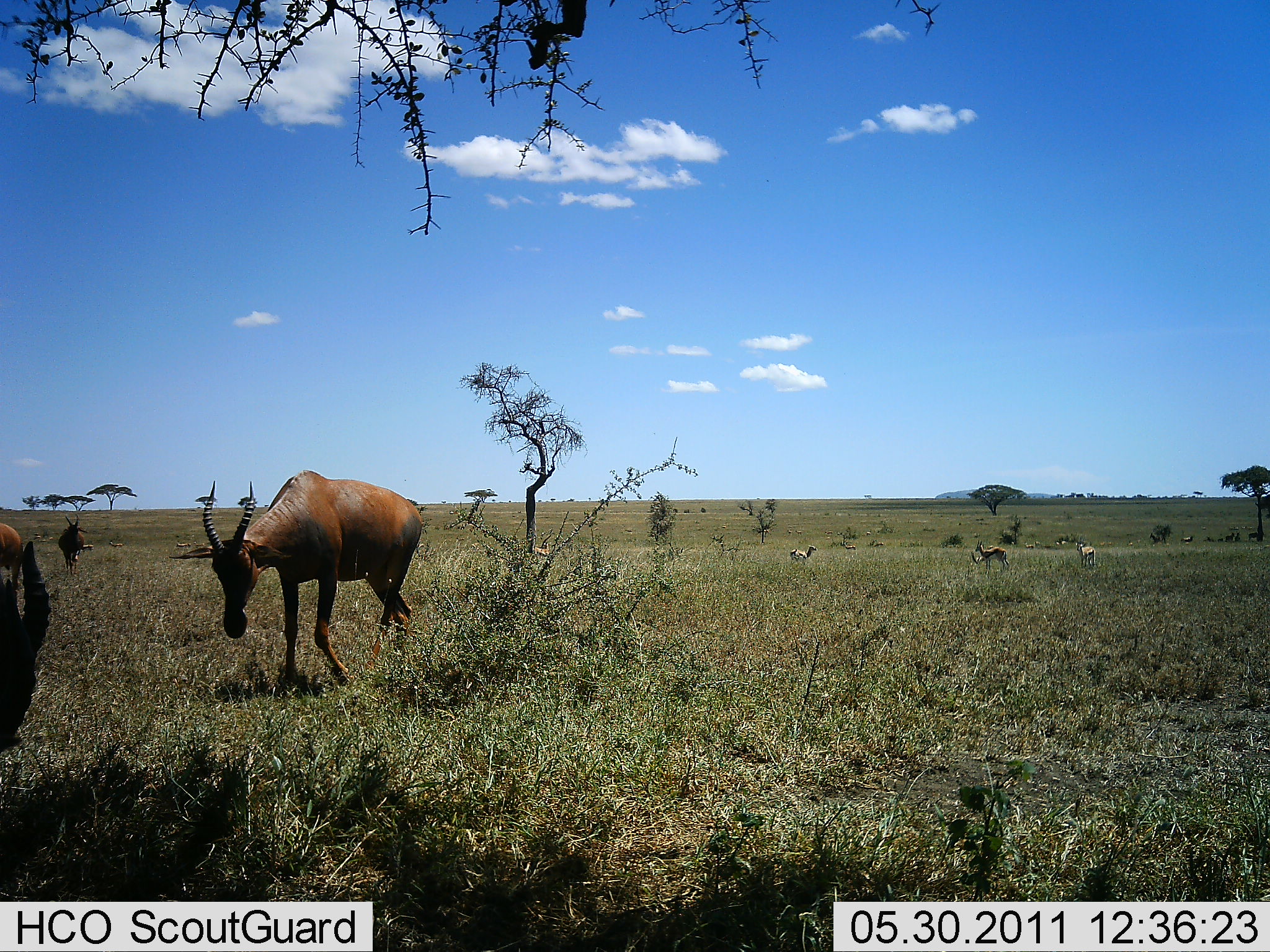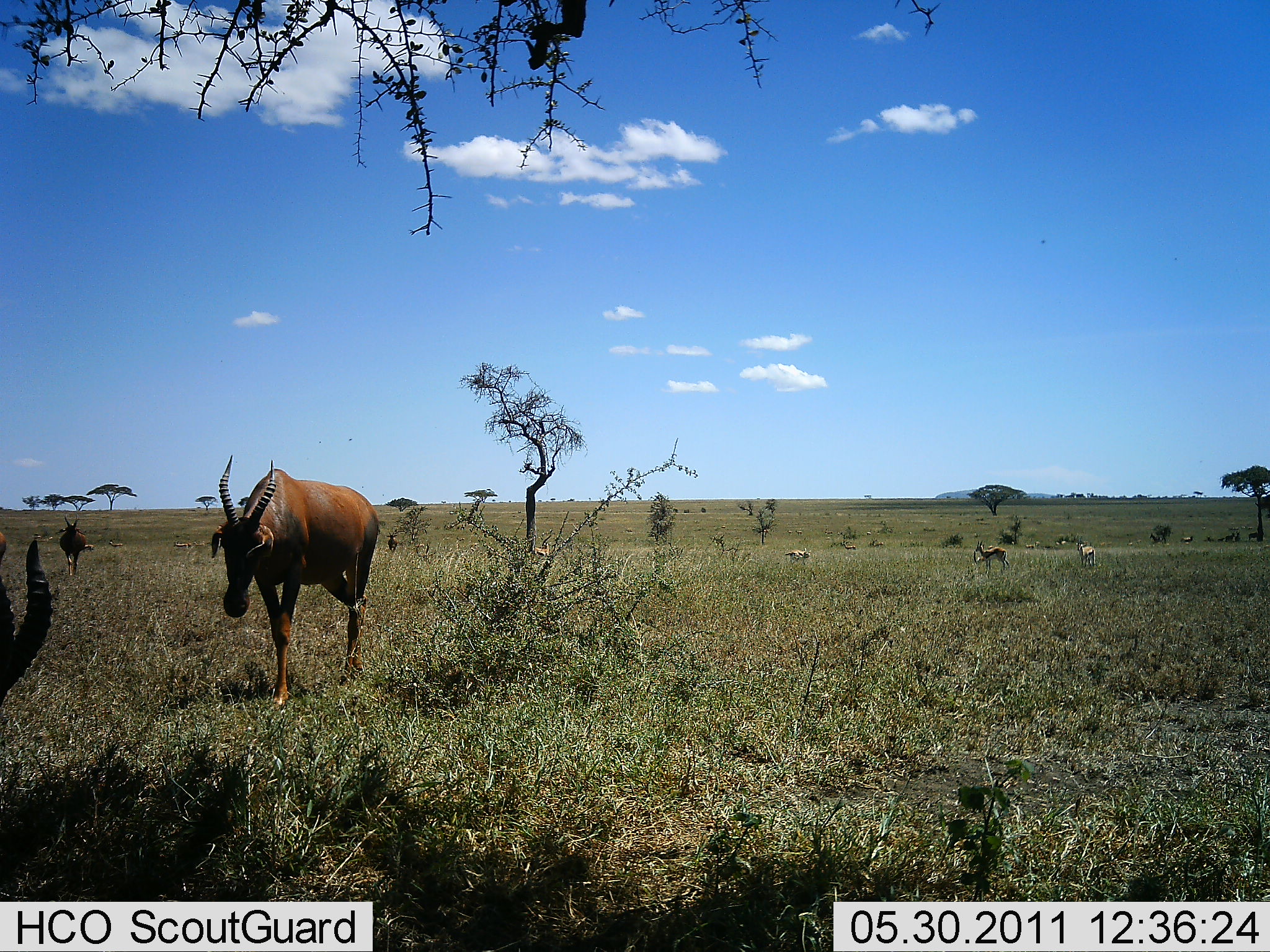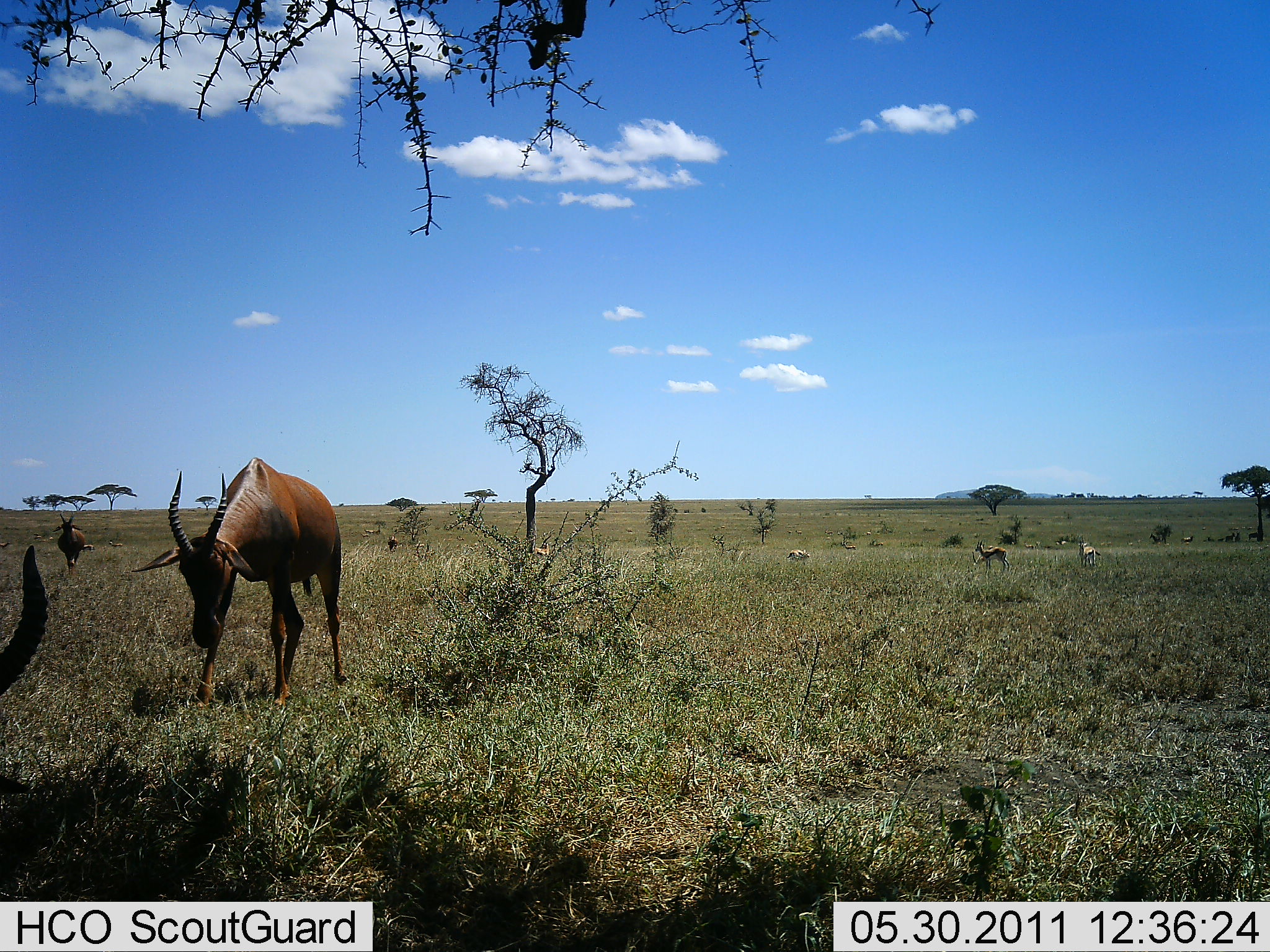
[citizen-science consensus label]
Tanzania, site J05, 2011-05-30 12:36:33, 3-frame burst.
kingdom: Animalia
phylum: Chordata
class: Mammalia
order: Artiodactyla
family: Bovidae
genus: Damaliscus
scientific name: Damaliscus lunatus jimela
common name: topi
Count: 3.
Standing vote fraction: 33%.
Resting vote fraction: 0%.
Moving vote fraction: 81%.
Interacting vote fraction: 5%.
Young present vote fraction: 0%.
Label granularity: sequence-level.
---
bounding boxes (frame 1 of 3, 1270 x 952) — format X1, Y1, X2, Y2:
animal: 201, 469, 426, 694; 0, 519, 55, 749; 57, 514, 86, 581; 974, 540, 1011, 574; 1074, 541, 1098, 571; 788, 544, 818, 563; 971, 546, 997, 566; 1149, 532, 1169, 547; 76, 544, 95, 554; 842, 541, 859, 552; 1218, 530, 1234, 541; 174, 542, 192, 550; 872, 540, 885, 549; 1243, 531, 1255, 539; 1182, 534, 1194, 541; 195, 542, 206, 549; 1042, 544, 1052, 550; 1098, 542, 1107, 547; 116, 542, 124, 547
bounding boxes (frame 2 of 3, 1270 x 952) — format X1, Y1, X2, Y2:
animal: 211, 454, 381, 713; 0, 537, 55, 710; 57, 514, 86, 579; 974, 540, 1011, 574; 1076, 541, 1098, 570; 785, 546, 813, 565; 971, 546, 997, 566; 1149, 532, 1169, 547; 386, 532, 399, 554; 0, 533, 7, 566; 1247, 531, 1265, 543; 76, 544, 95, 554; 842, 541, 859, 552; 751, 528, 771, 537; 107, 540, 124, 550; 1228, 531, 1244, 541; 1181, 535, 1195, 545; 174, 540, 187, 550; 872, 540, 885, 549; 785, 529, 794, 536; 625, 528, 635, 534; 795, 529, 803, 536; 720, 524, 728, 530; 825, 536, 833, 541; 47, 536, 54, 541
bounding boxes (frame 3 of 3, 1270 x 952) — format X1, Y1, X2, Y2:
animal: 131, 456, 349, 715; 0, 544, 48, 697; 52, 512, 88, 578; 975, 538, 1009, 576; 1077, 541, 1103, 570; 971, 546, 997, 571; 784, 548, 810, 566; 1149, 532, 1169, 547; 387, 533, 399, 555; 841, 540, 858, 553; 1248, 533, 1266, 545; 0, 533, 7, 563; 81, 545, 96, 555; 1182, 535, 1193, 546; 1228, 533, 1241, 539; 1229, 531, 1241, 537; 1100, 542, 1113, 547; 1126, 540, 1134, 548; 40, 539, 47, 544